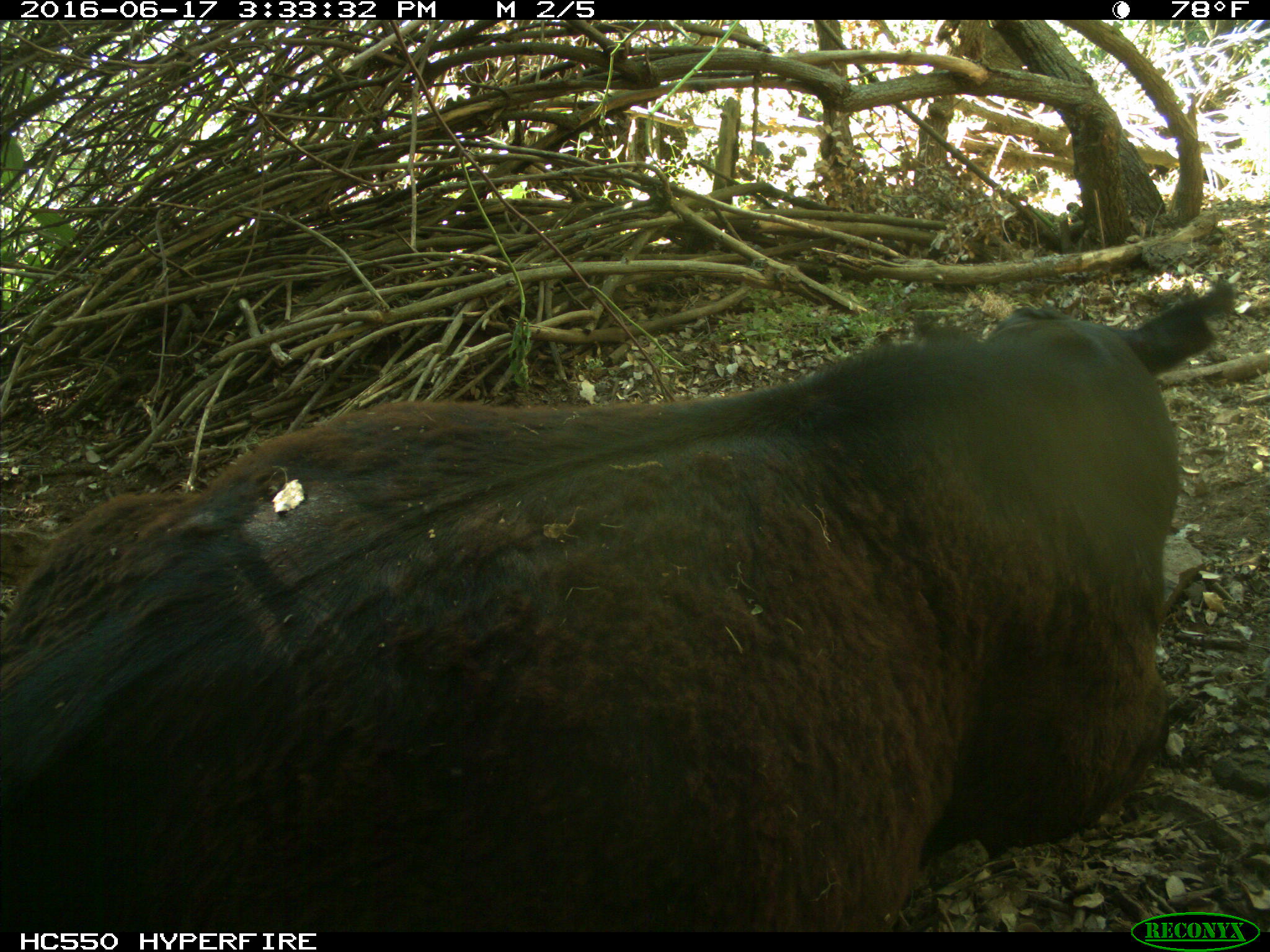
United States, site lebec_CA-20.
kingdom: Animalia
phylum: Chordata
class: Mammalia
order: Artiodactyla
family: Bovidae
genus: Bos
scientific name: Bos taurus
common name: domestic cow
Bos taurus (domestic cow).